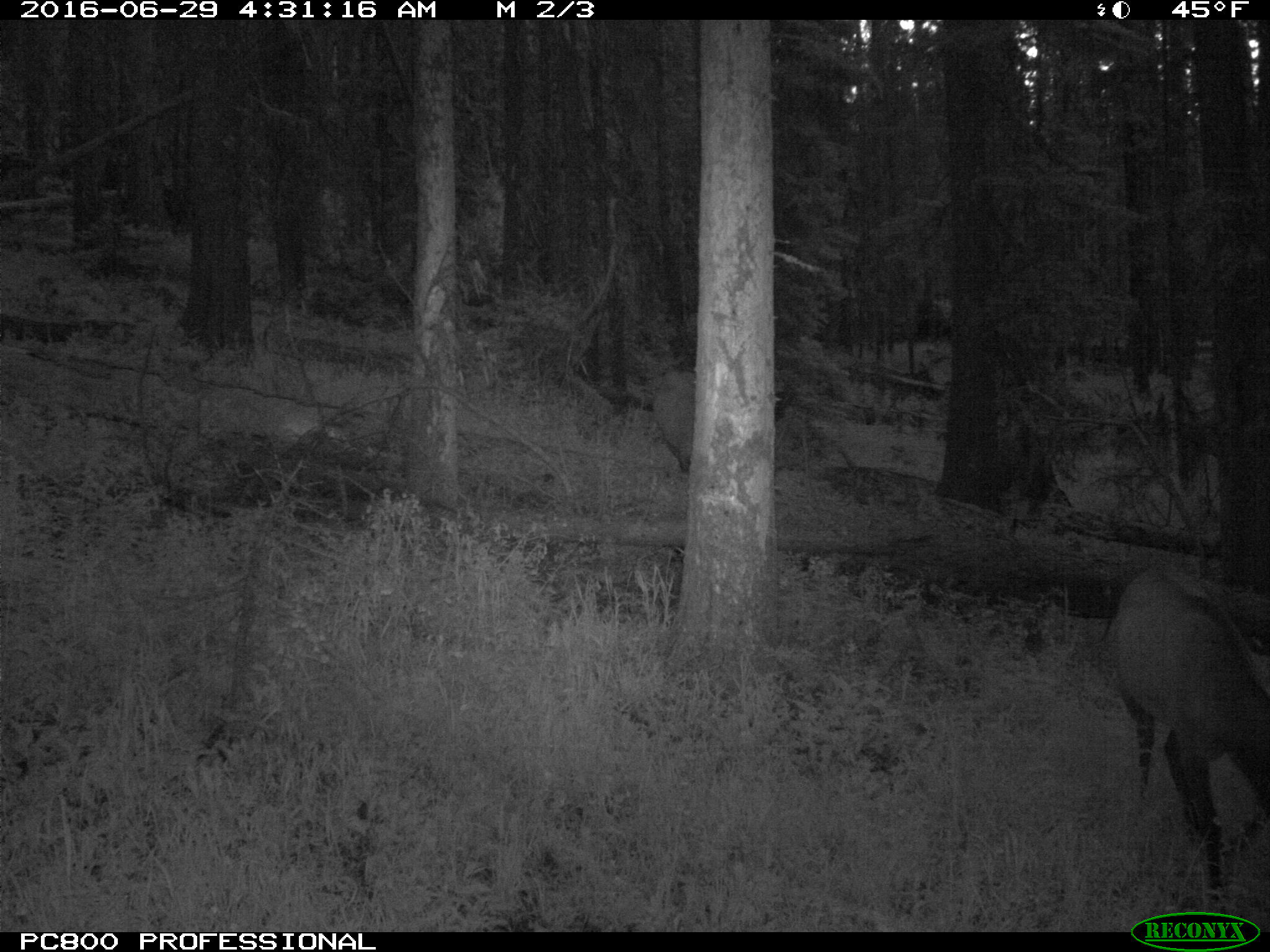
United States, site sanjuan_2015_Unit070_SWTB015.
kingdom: Animalia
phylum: Chordata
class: Mammalia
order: Artiodactyla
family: Cervidae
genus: Cervus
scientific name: Cervus elaphus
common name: red deer